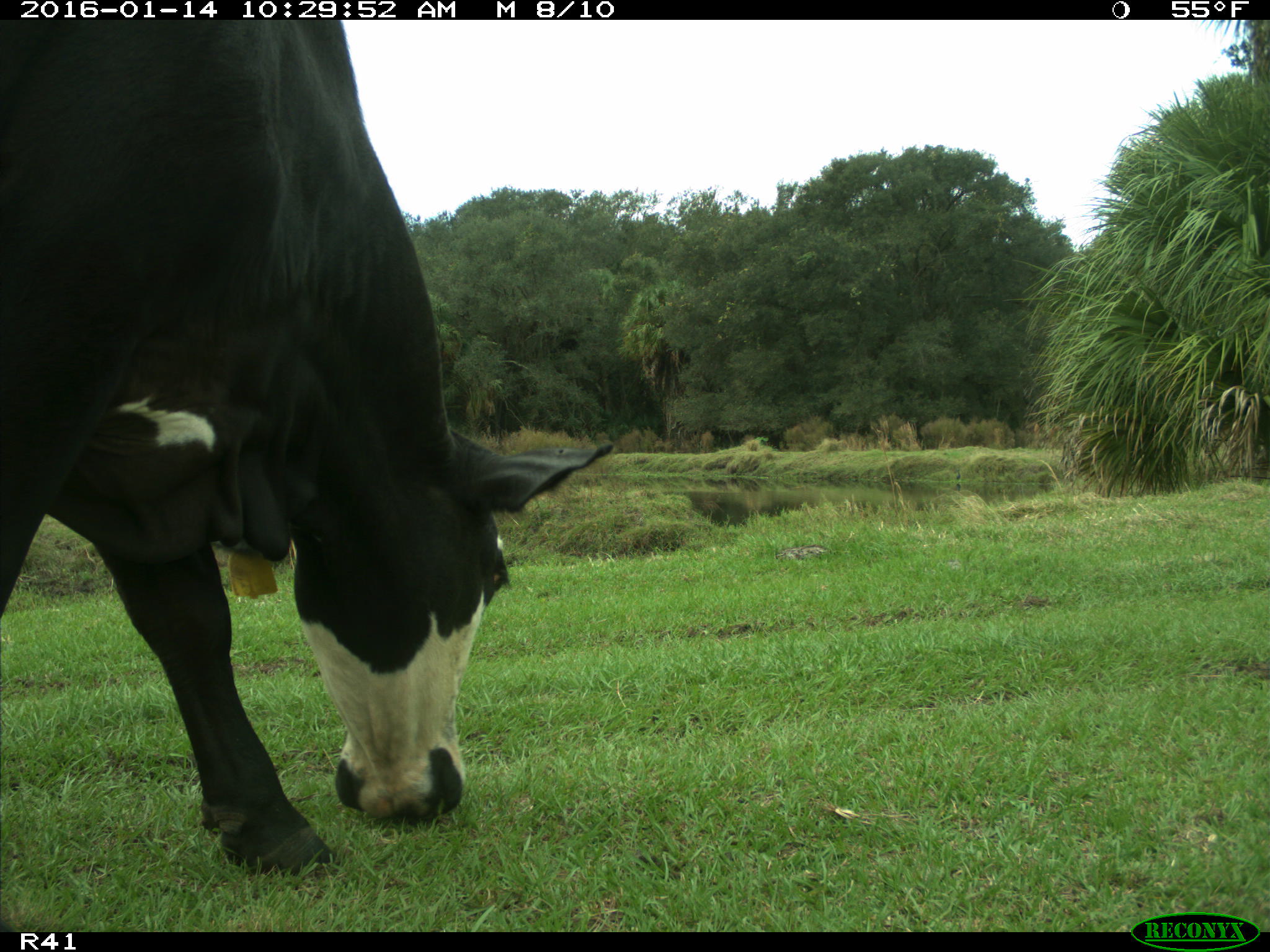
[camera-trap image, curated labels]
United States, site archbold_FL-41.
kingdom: Animalia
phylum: Chordata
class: Mammalia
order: Artiodactyla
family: Bovidae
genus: Bos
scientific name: Bos taurus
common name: domestic cow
Bos taurus (domestic cow).